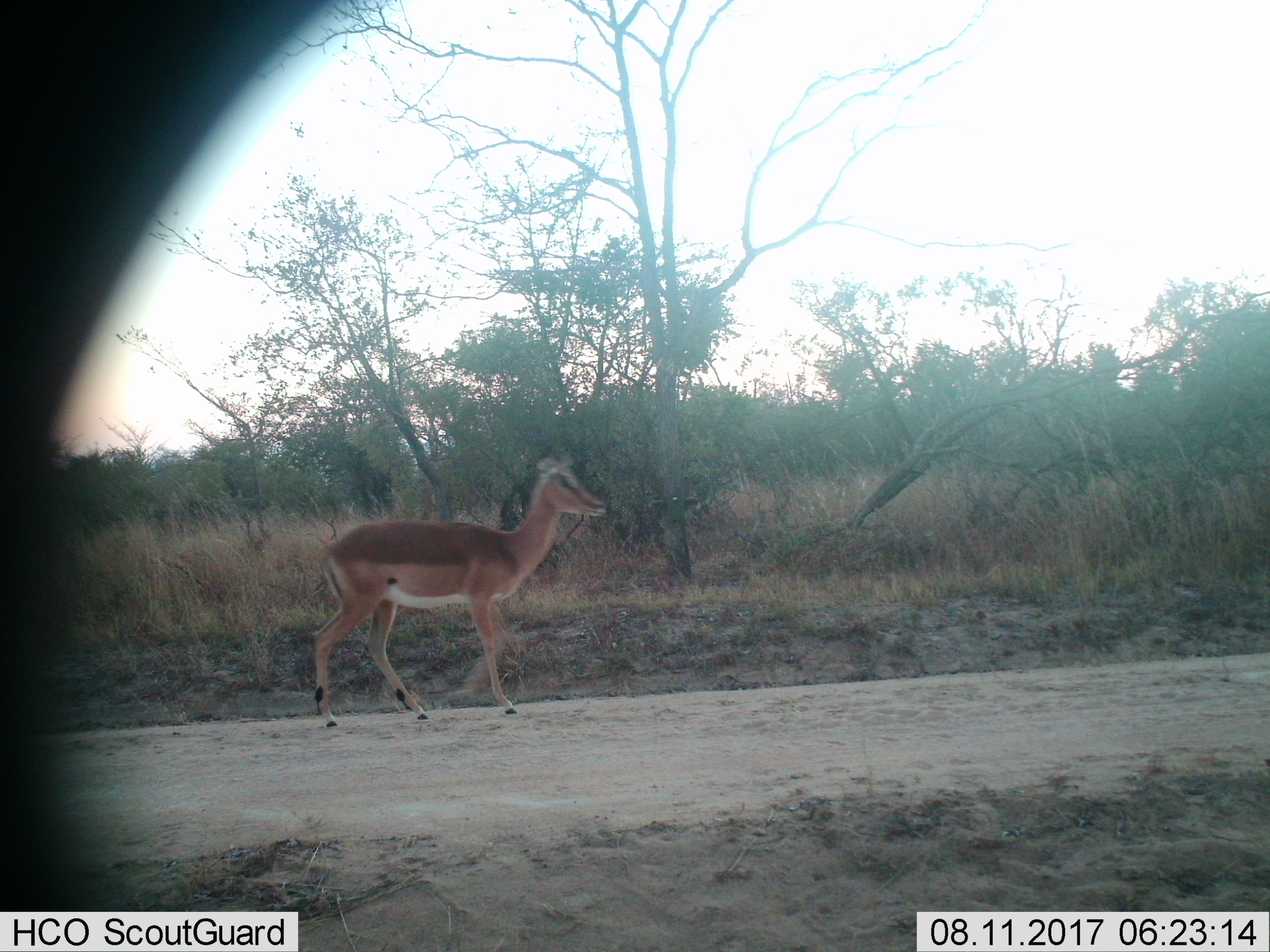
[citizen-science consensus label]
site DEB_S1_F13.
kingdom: Animalia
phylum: Chordata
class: Mammalia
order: Artiodactyla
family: Bovidae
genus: Aepyceros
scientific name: Aepyceros melampus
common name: impala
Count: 1.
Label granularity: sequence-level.